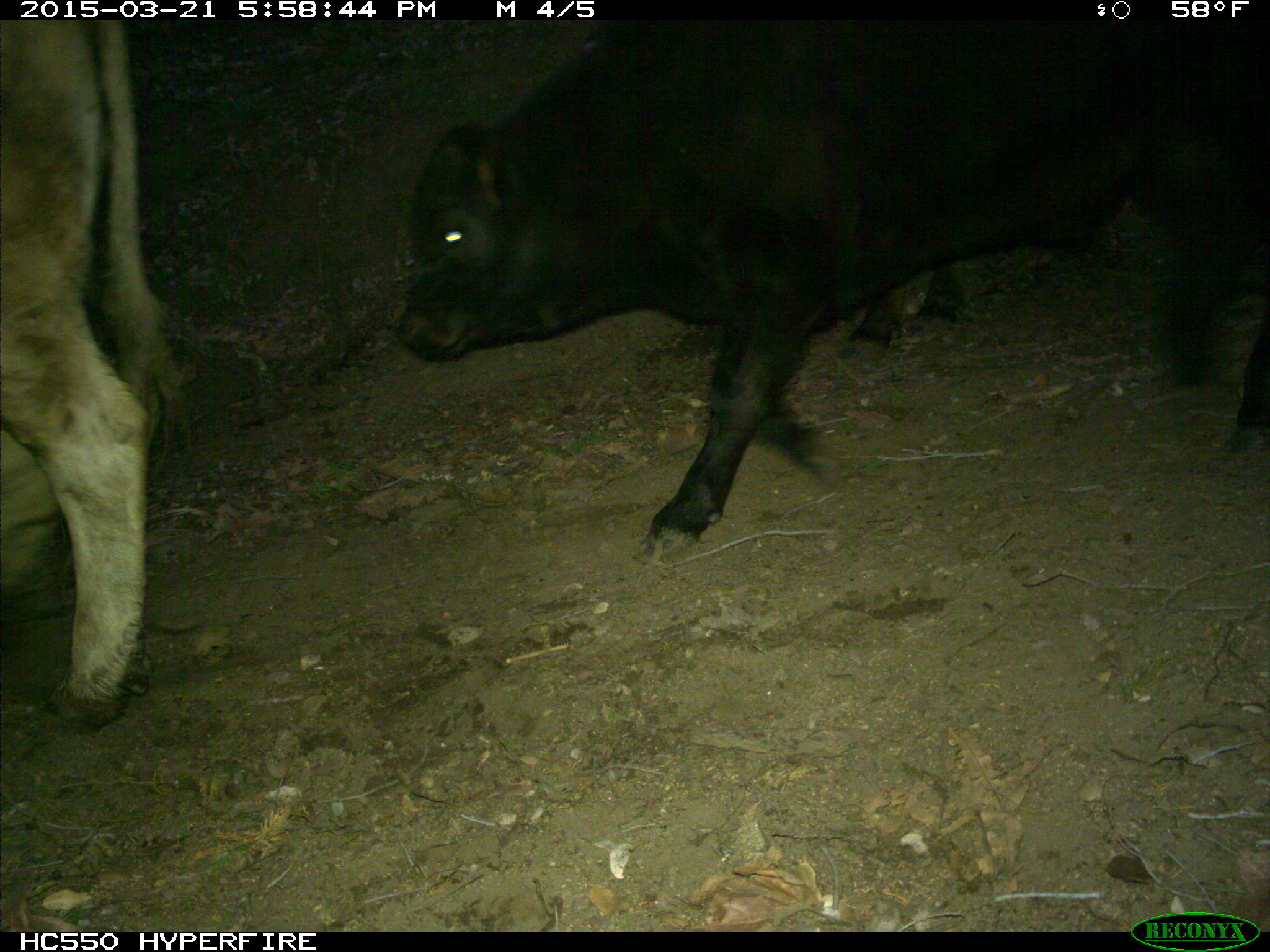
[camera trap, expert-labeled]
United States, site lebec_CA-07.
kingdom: Animalia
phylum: Chordata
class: Mammalia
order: Artiodactyla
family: Bovidae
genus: Bos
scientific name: Bos taurus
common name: domestic cow